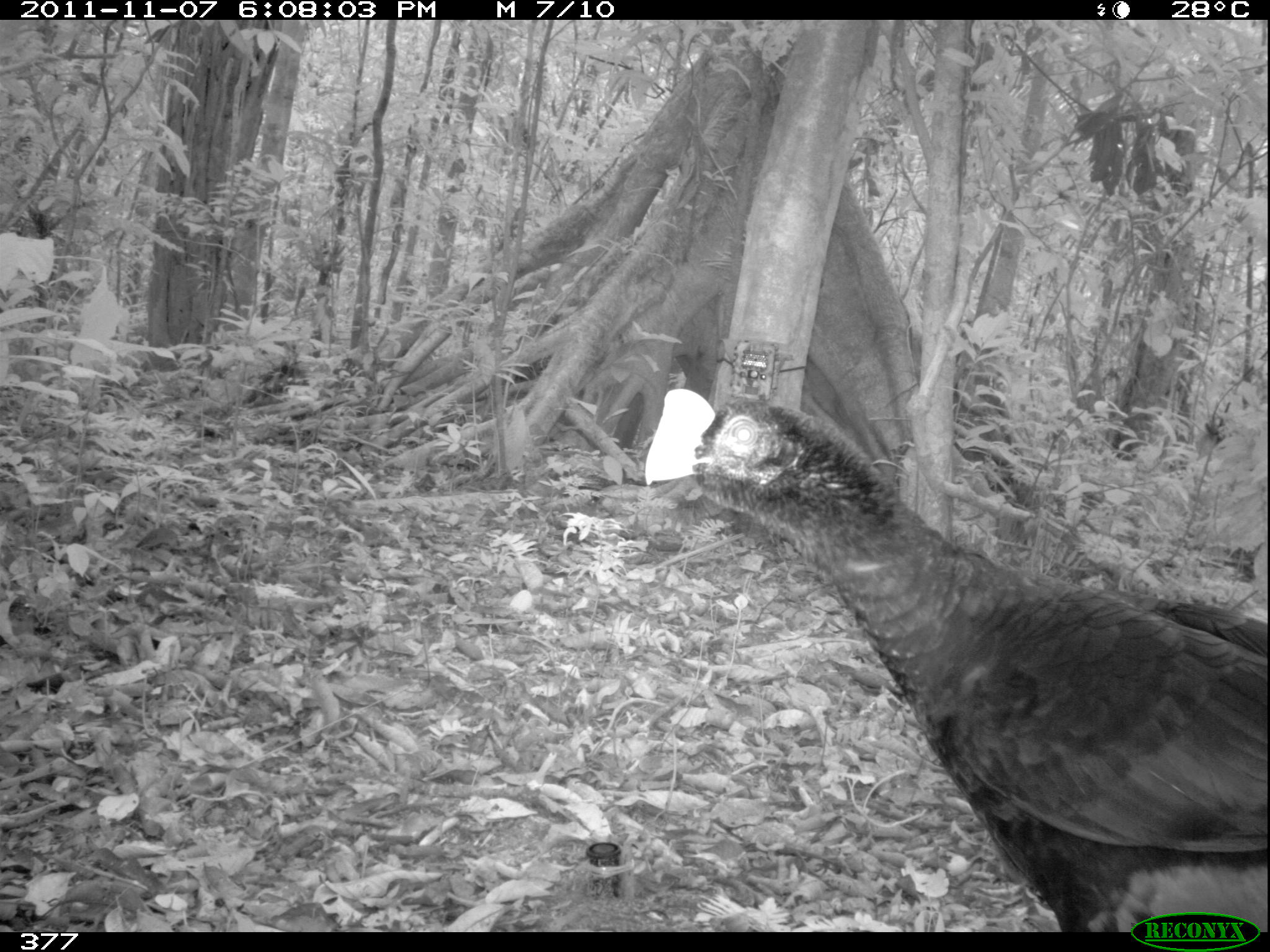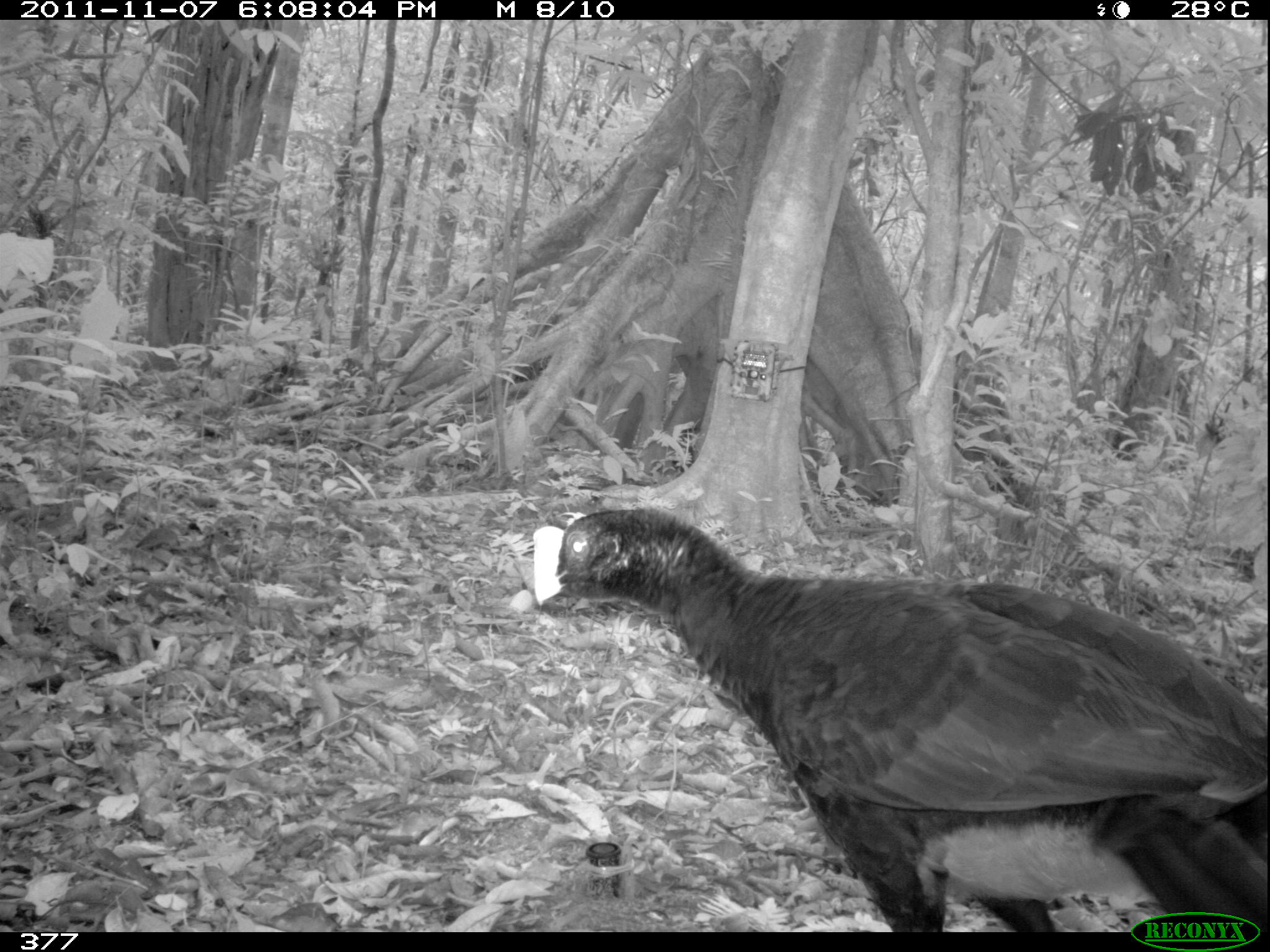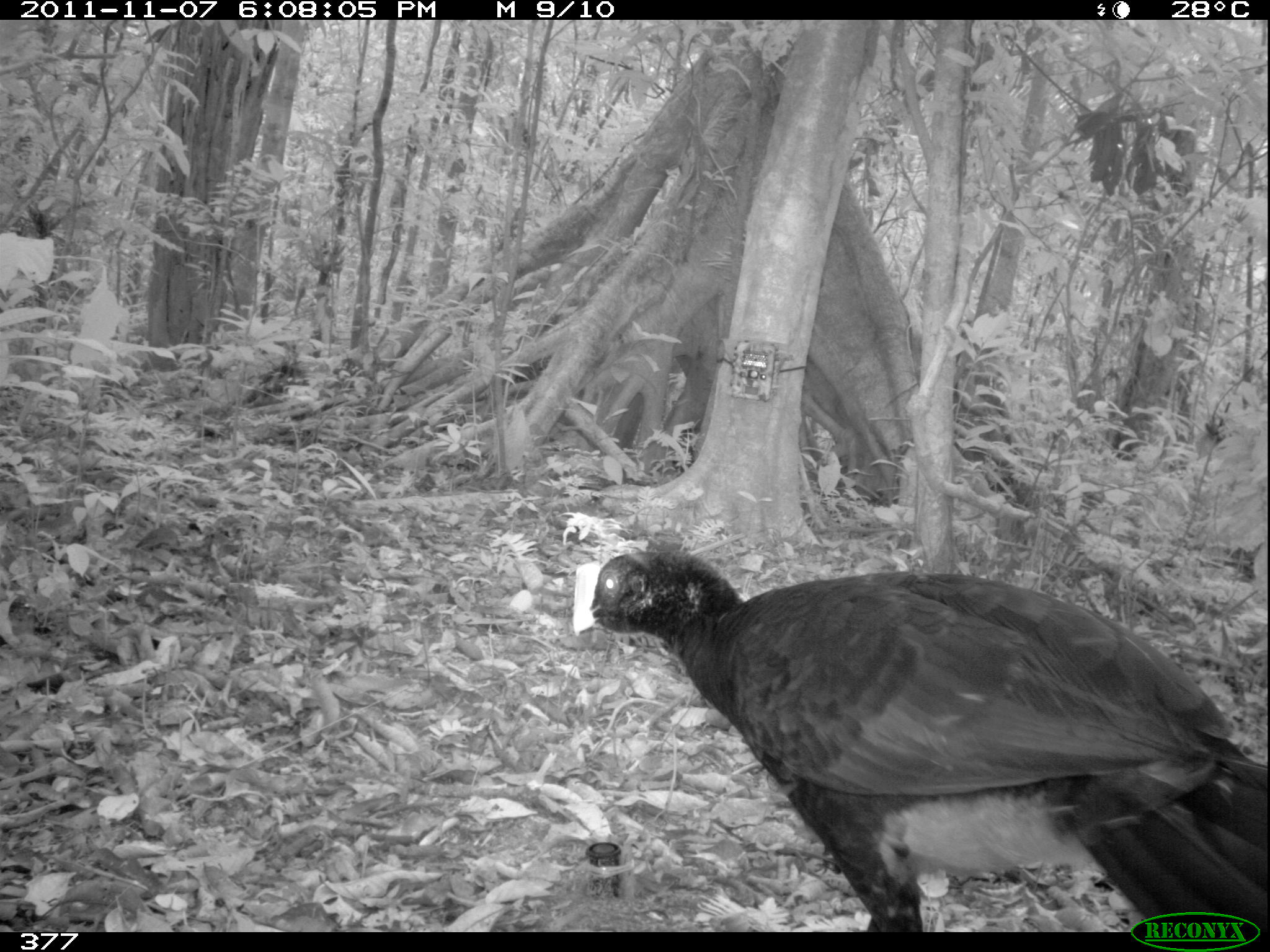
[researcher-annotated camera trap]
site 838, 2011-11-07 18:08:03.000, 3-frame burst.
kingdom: Animalia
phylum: Chordata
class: Aves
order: Galliformes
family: Cracidae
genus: Mitu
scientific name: Mitu tuberosum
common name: razor-billed curassow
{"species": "Mitu tuberosum (razor-billed curassow)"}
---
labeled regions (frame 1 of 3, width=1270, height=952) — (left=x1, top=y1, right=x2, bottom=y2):
mitu tuberosum: (left=637, top=386, right=1267, bottom=934)